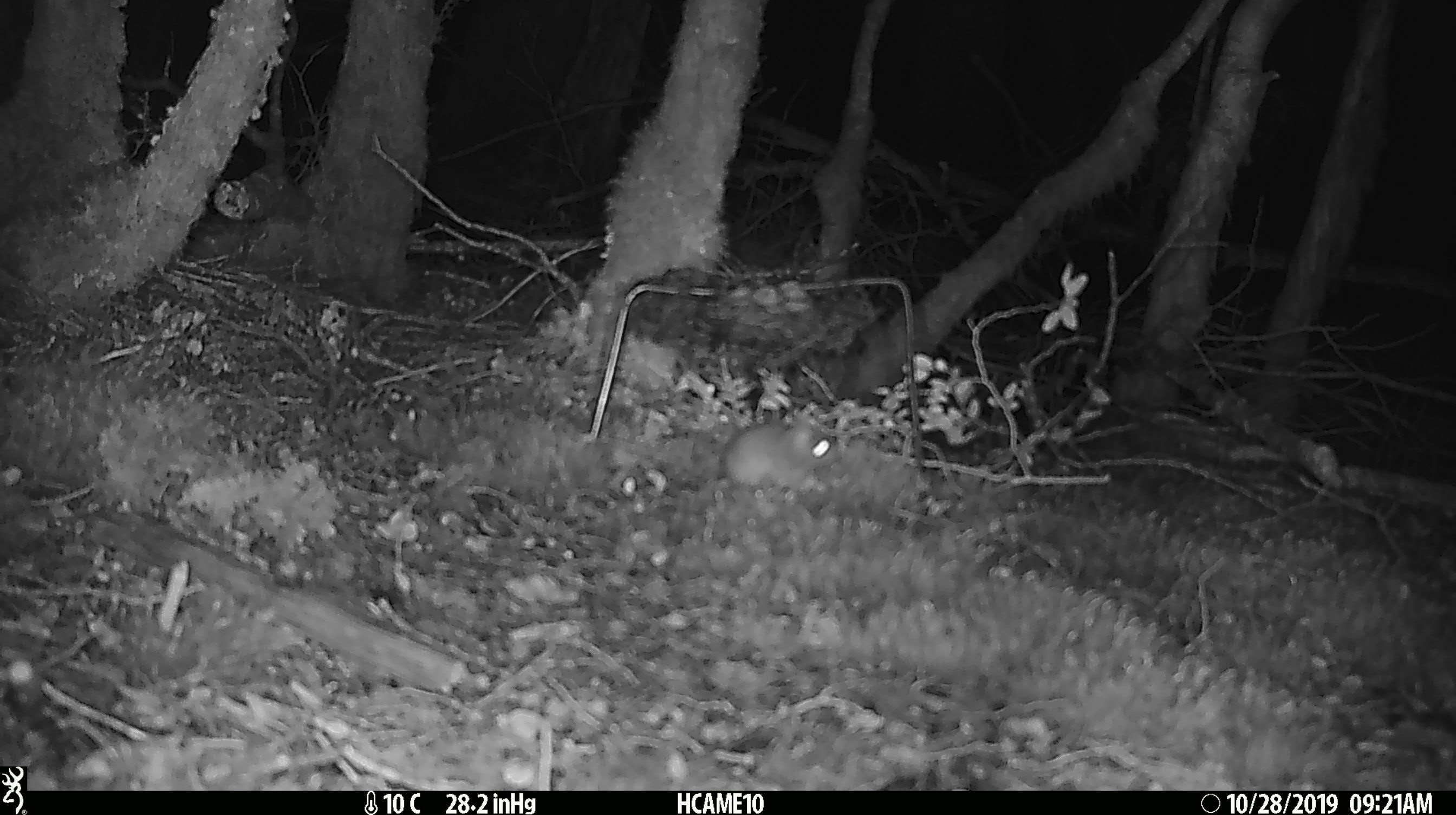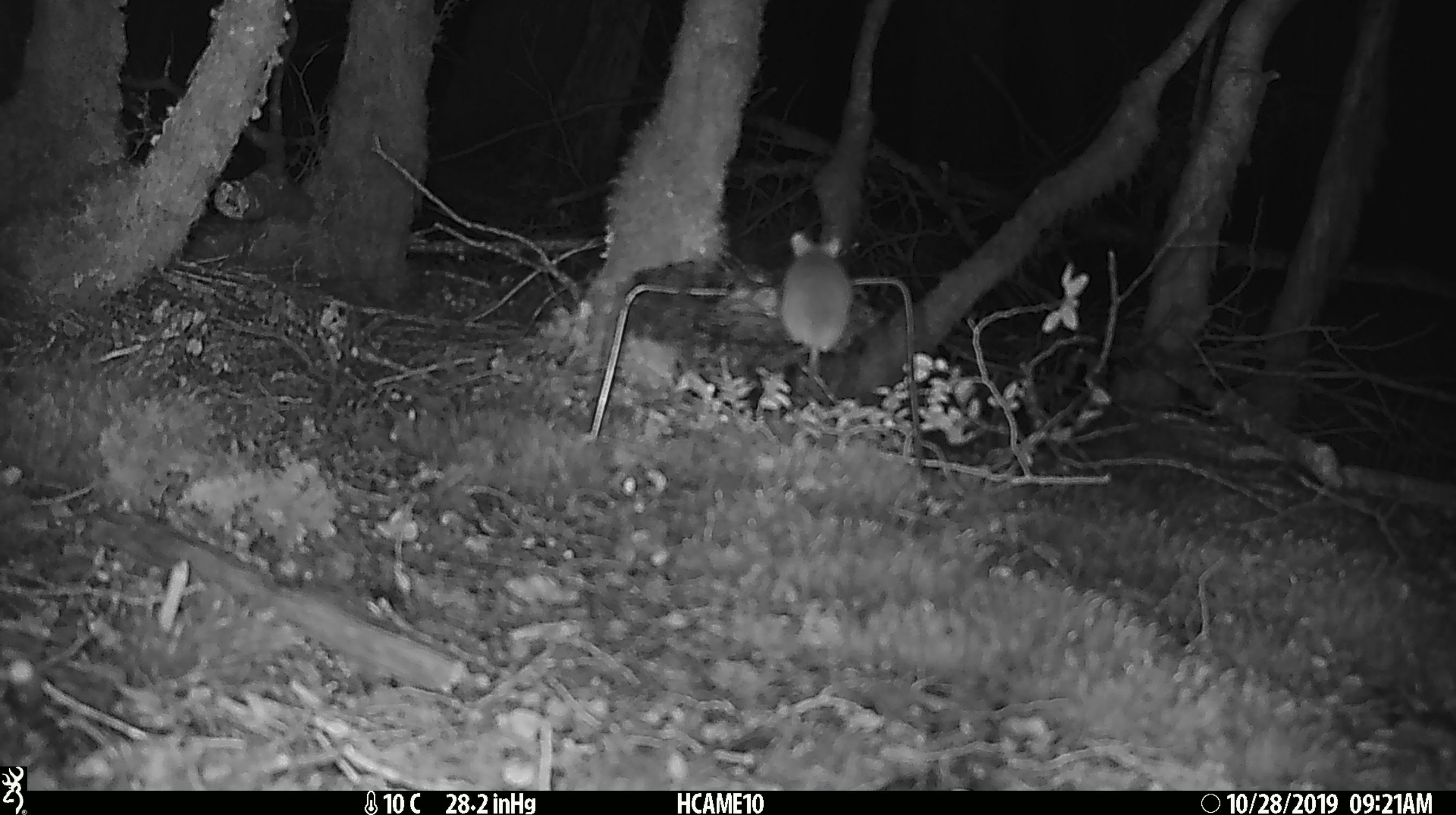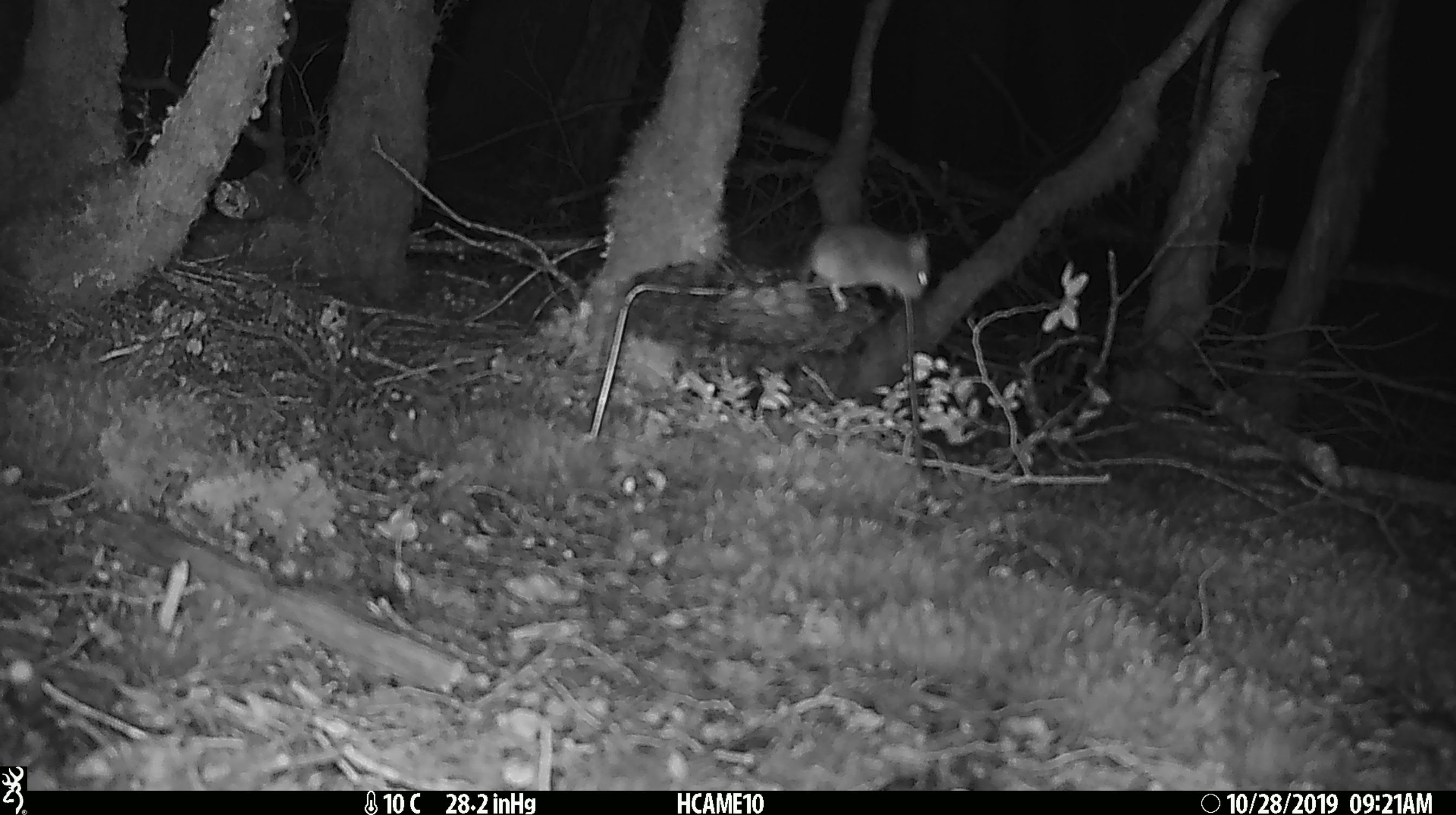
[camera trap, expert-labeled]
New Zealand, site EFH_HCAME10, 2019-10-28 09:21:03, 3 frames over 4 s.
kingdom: Animalia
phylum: Chordata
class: Mammalia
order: Rodentia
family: Muridae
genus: Mus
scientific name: Mus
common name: mouse